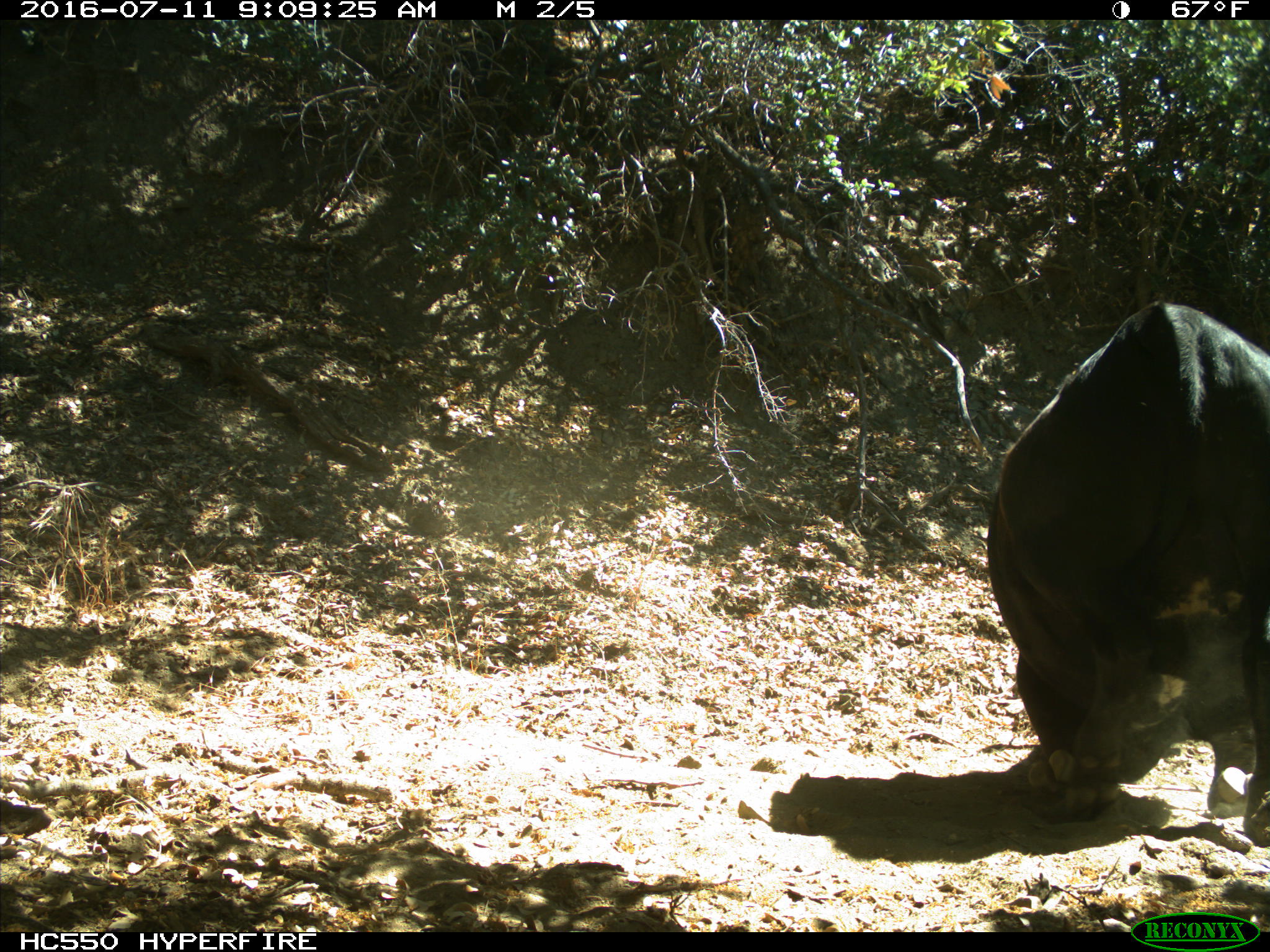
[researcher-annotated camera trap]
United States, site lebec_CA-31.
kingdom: Animalia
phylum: Chordata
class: Mammalia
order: Artiodactyla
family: Bovidae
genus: Bos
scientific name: Bos taurus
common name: domestic cow